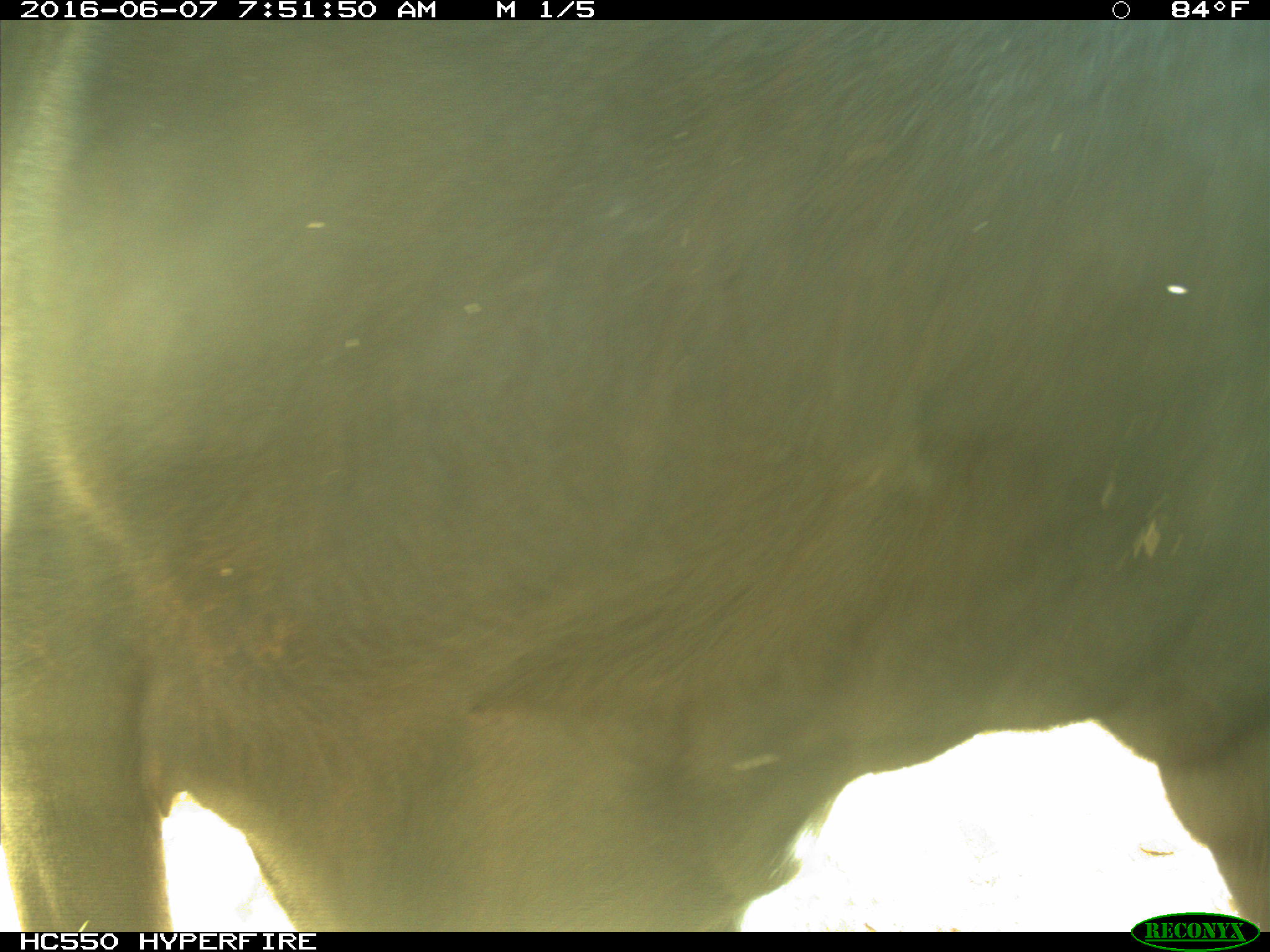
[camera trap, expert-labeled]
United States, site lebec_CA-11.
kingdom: Animalia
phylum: Chordata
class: Mammalia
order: Artiodactyla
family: Bovidae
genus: Bos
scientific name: Bos taurus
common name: domestic cow